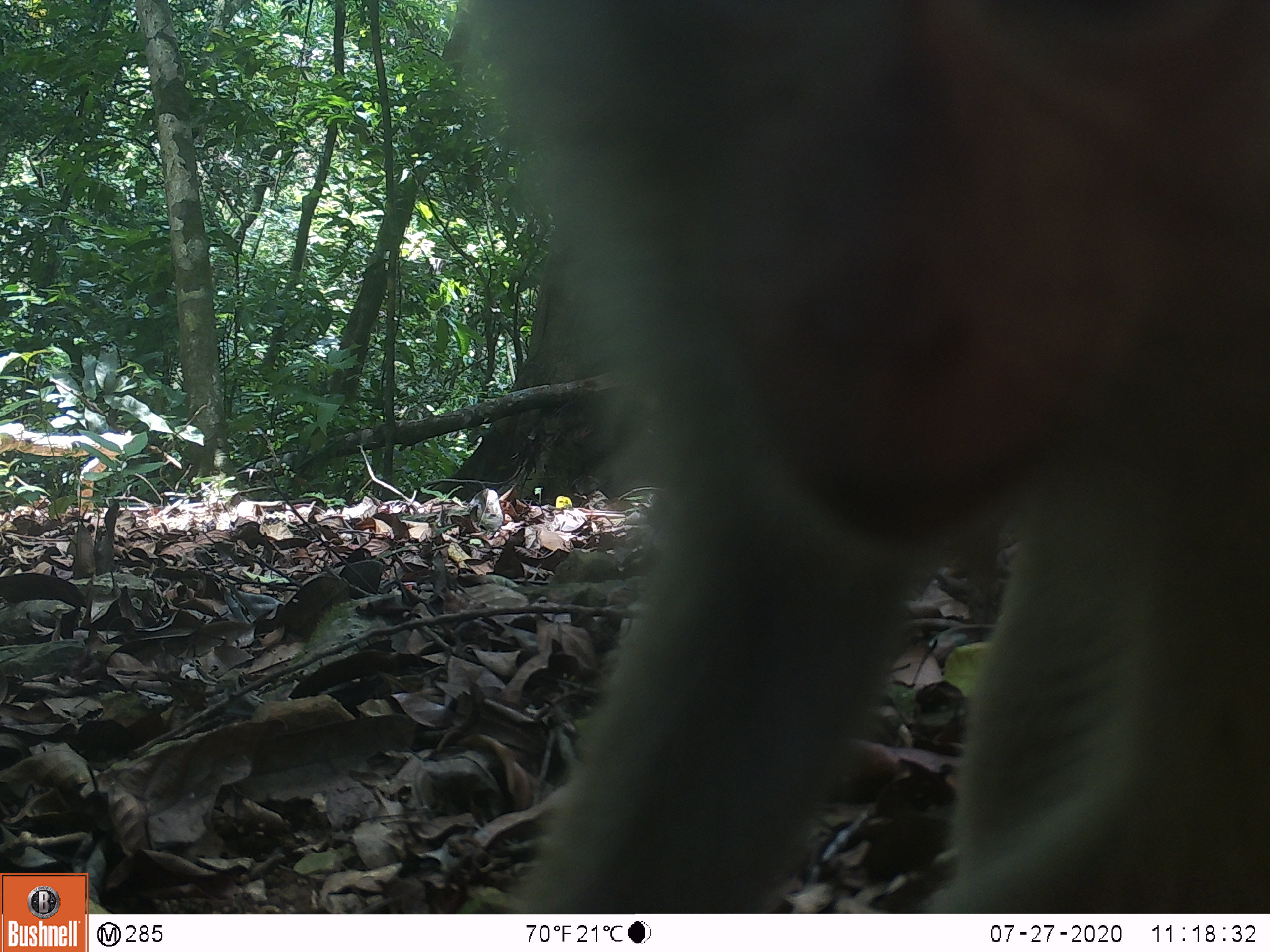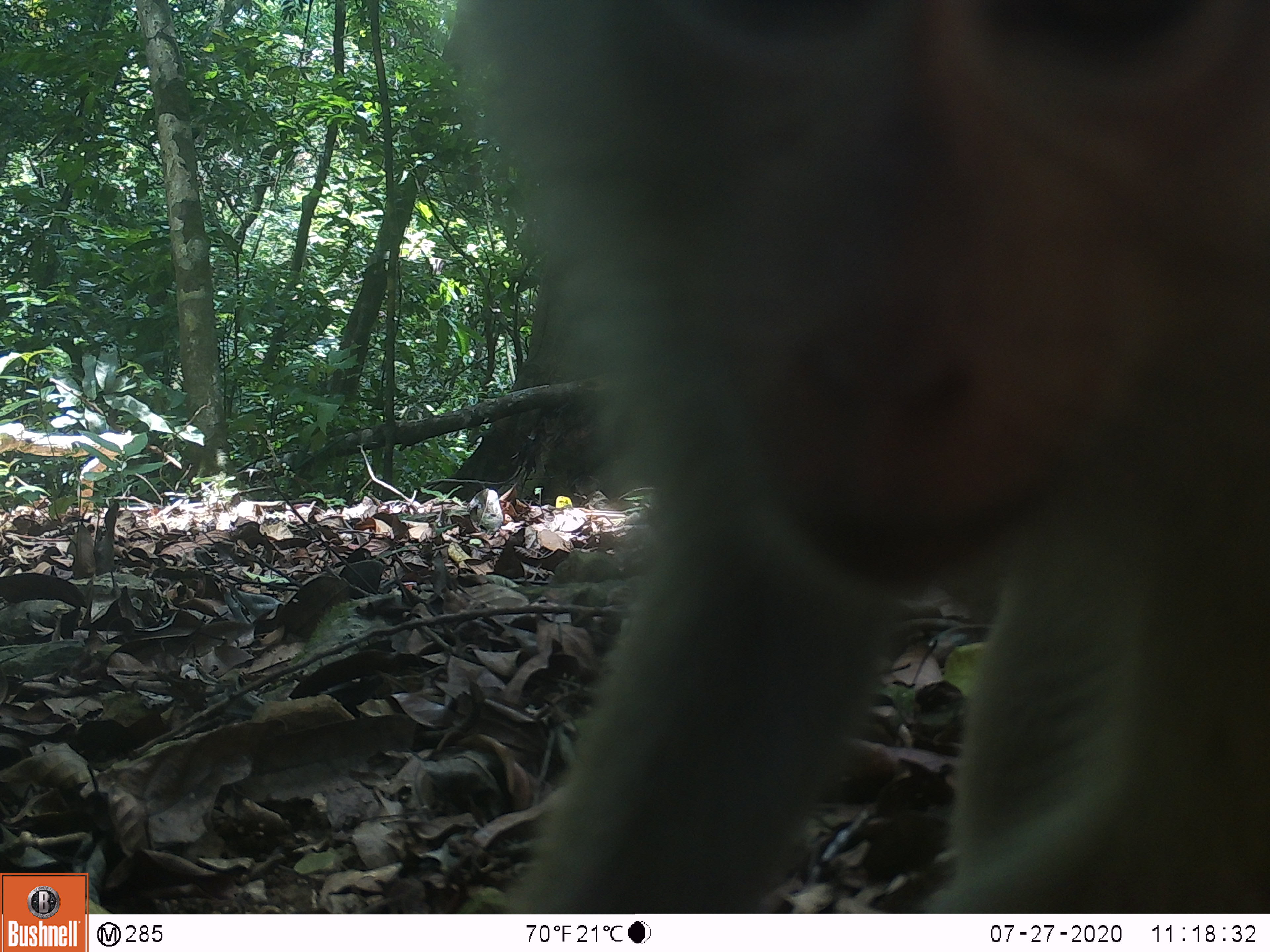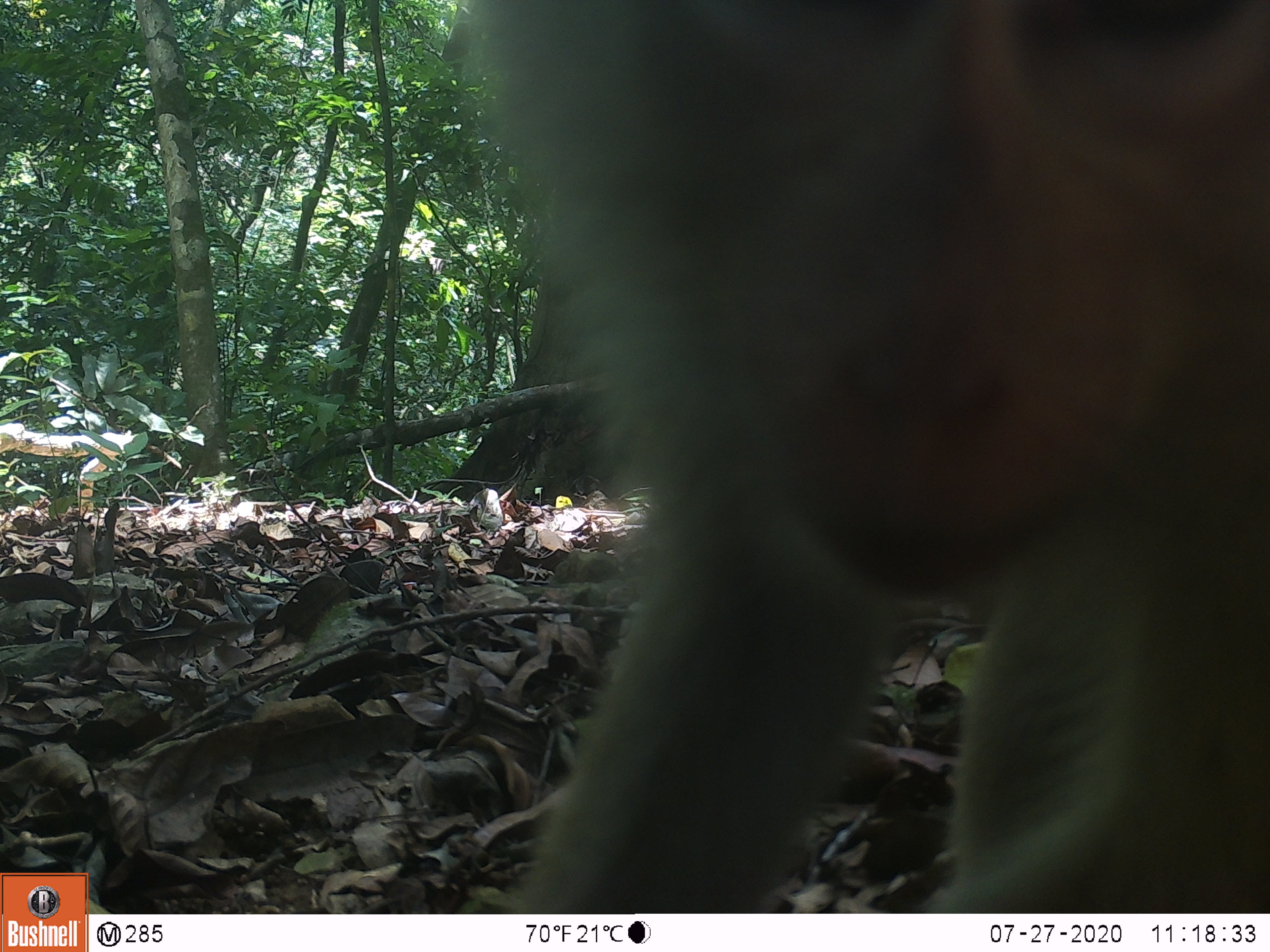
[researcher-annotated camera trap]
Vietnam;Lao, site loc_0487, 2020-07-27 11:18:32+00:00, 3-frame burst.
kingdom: Animalia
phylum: Chordata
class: Mammalia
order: Primates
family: Cercopithecidae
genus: Macaca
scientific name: Macaca nemestrina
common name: pig-tailed macaque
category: pig tailed macaque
Pig tailed macaque (pig-tailed macaque) (Macaca nemestrina). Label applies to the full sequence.